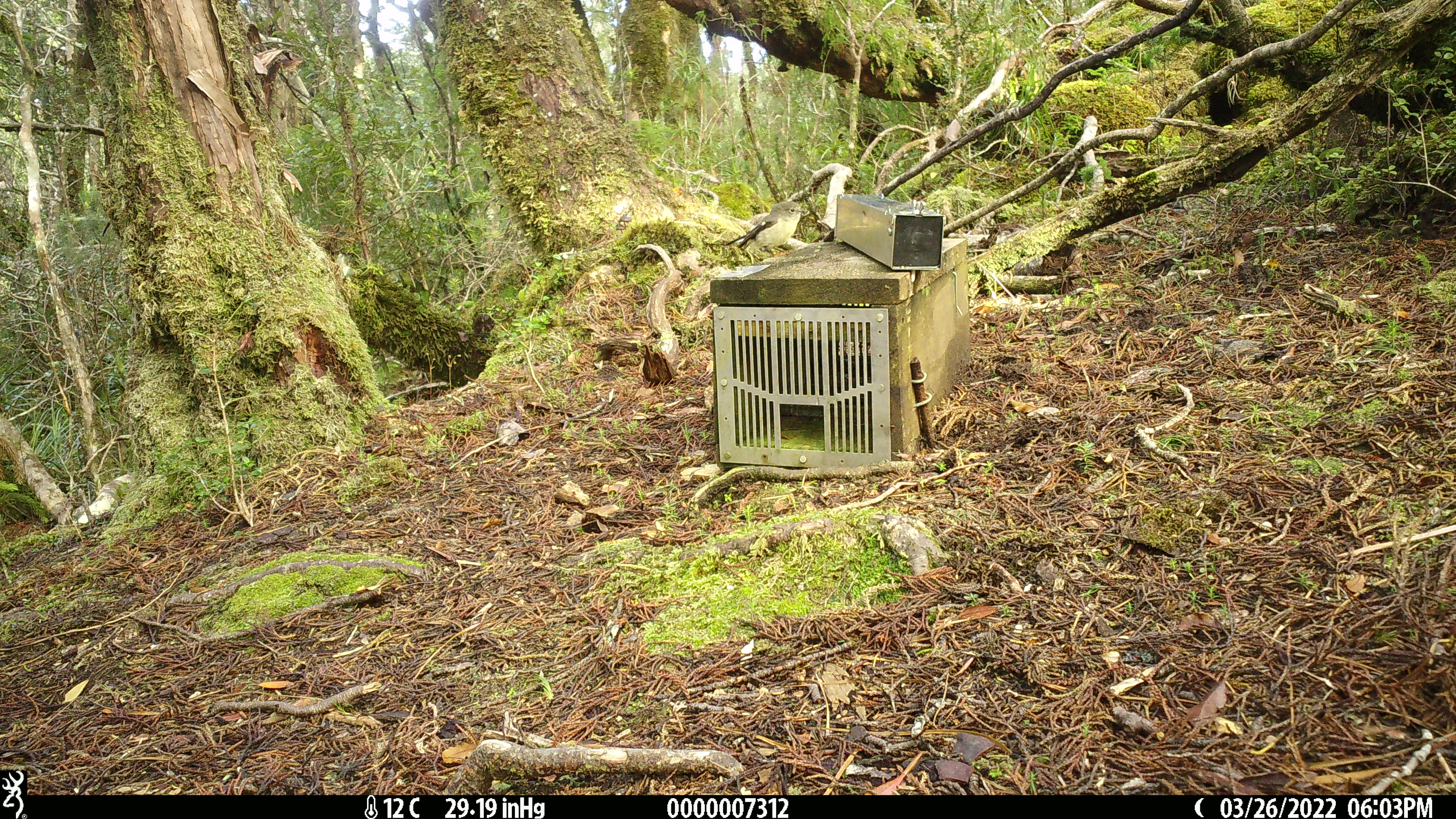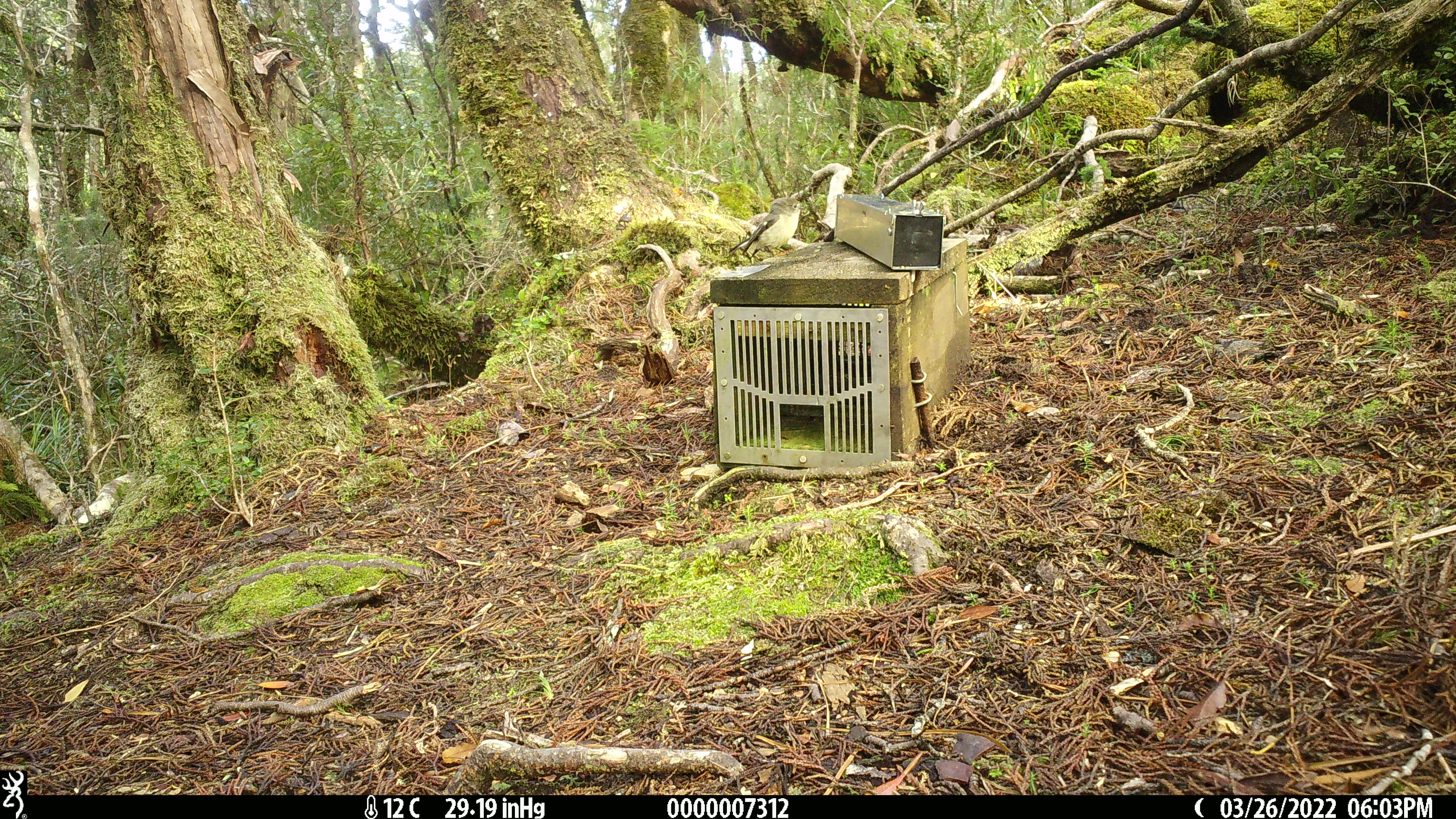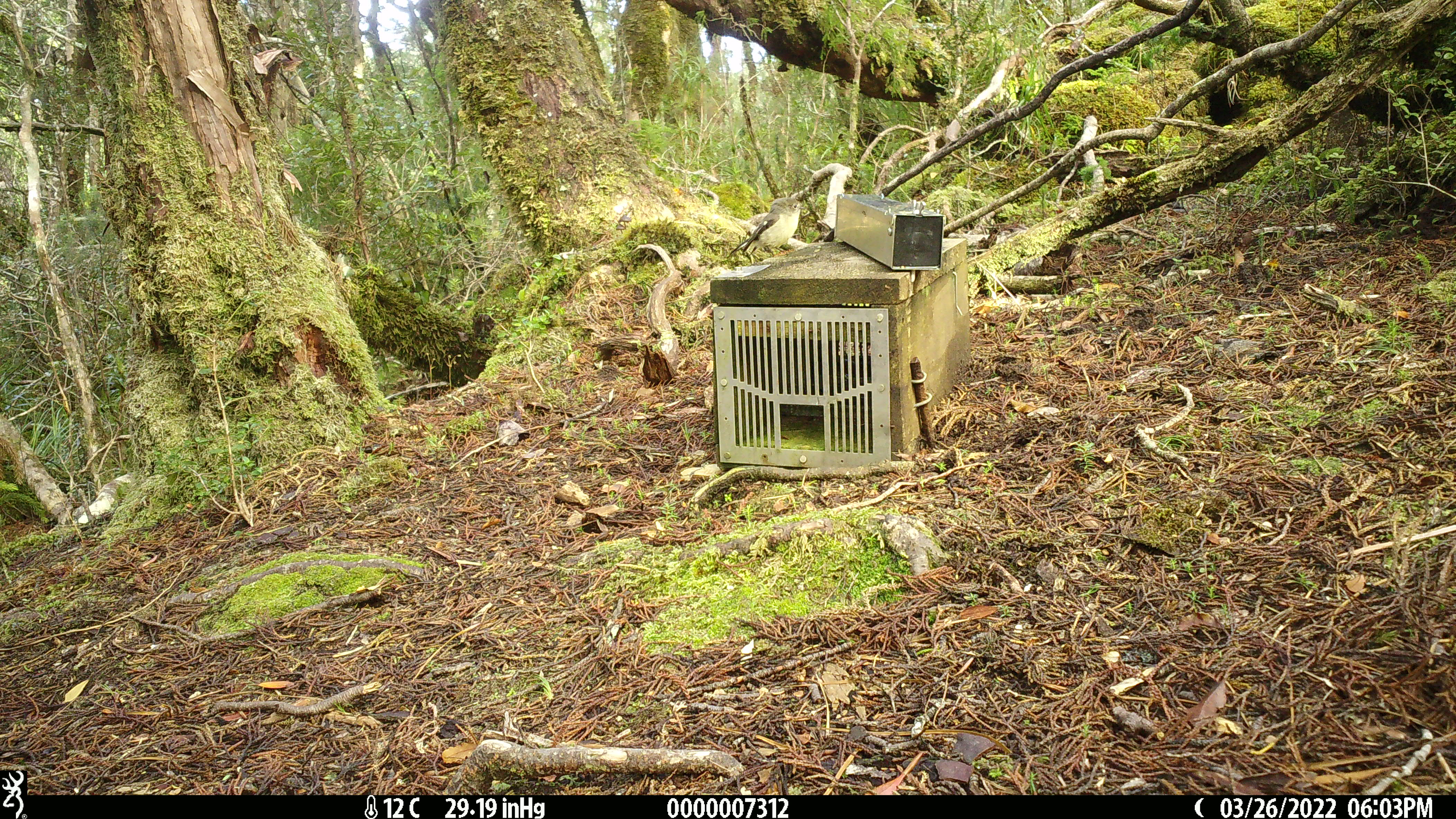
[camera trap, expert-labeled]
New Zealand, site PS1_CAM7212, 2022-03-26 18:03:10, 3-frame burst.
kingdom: Animalia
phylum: Chordata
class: Aves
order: Passeriformes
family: Petroicidae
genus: Petroica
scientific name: Petroica macrocephala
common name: tomtit